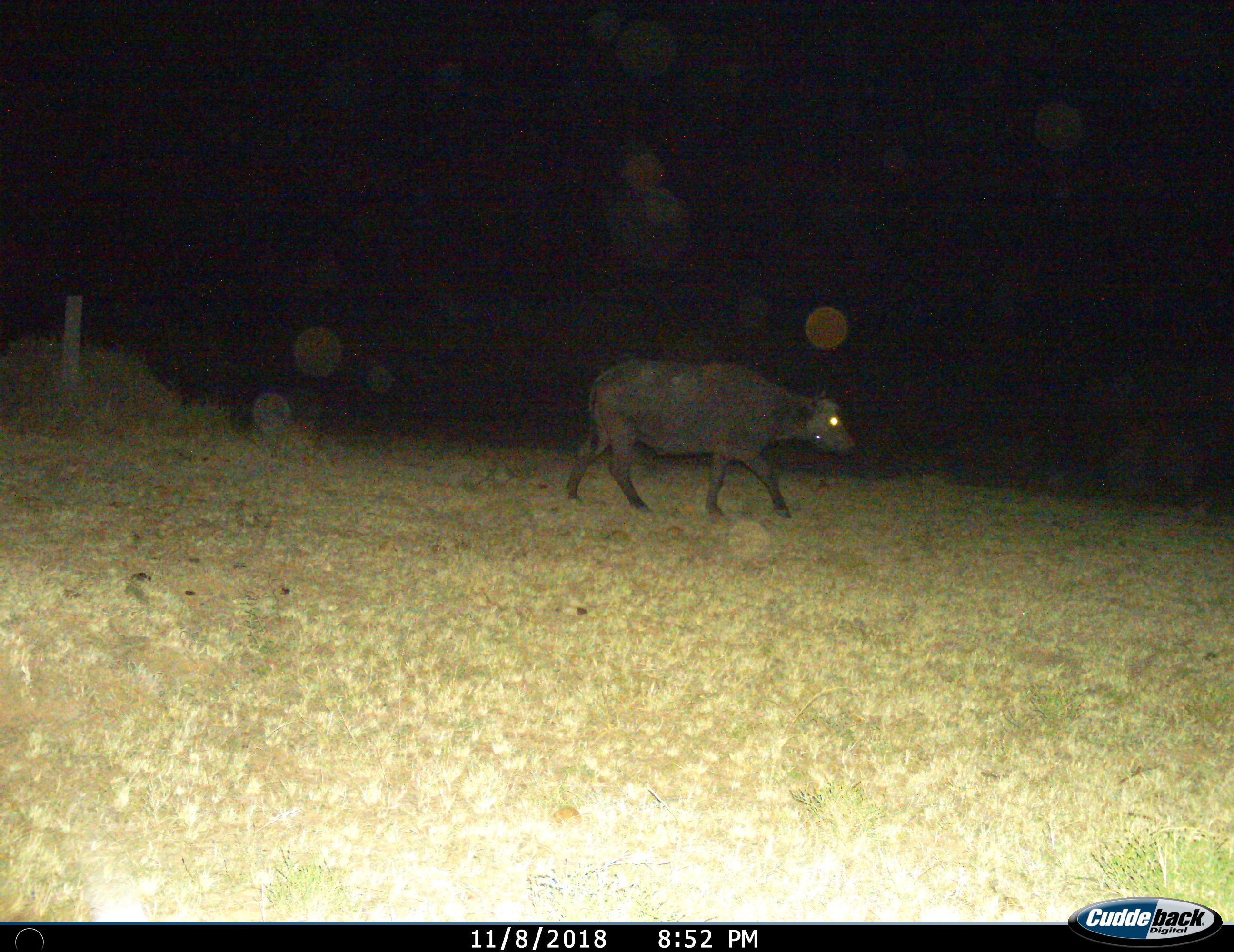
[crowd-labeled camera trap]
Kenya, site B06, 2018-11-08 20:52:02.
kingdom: Animalia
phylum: Chordata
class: Mammalia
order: Artiodactyla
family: Bovidae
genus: Syncerus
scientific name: Syncerus caffer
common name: cape buffalo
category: buffalo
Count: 1.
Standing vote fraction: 14%.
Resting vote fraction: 0%.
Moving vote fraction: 100%.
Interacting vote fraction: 0%.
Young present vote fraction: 0%.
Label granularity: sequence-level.